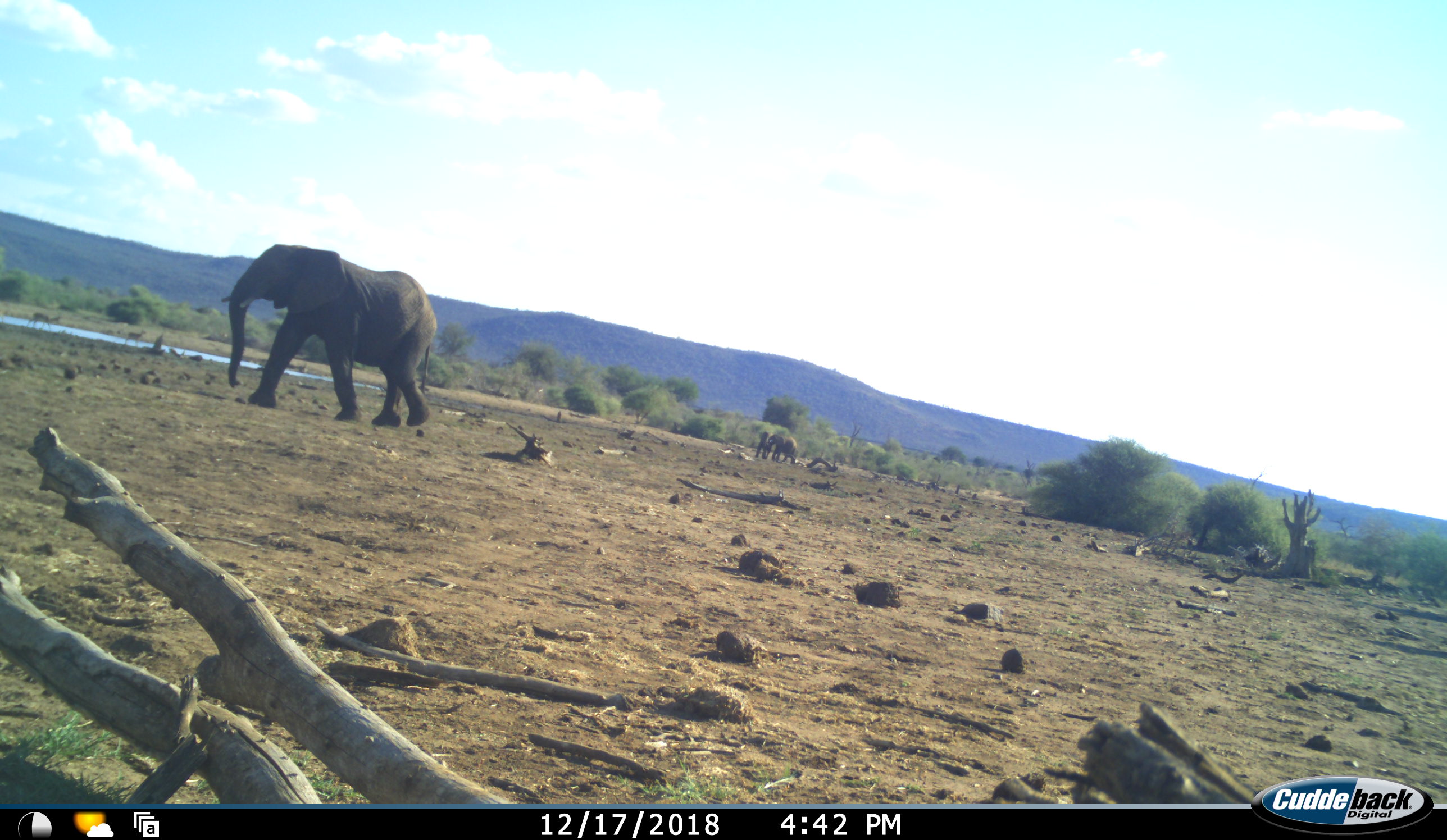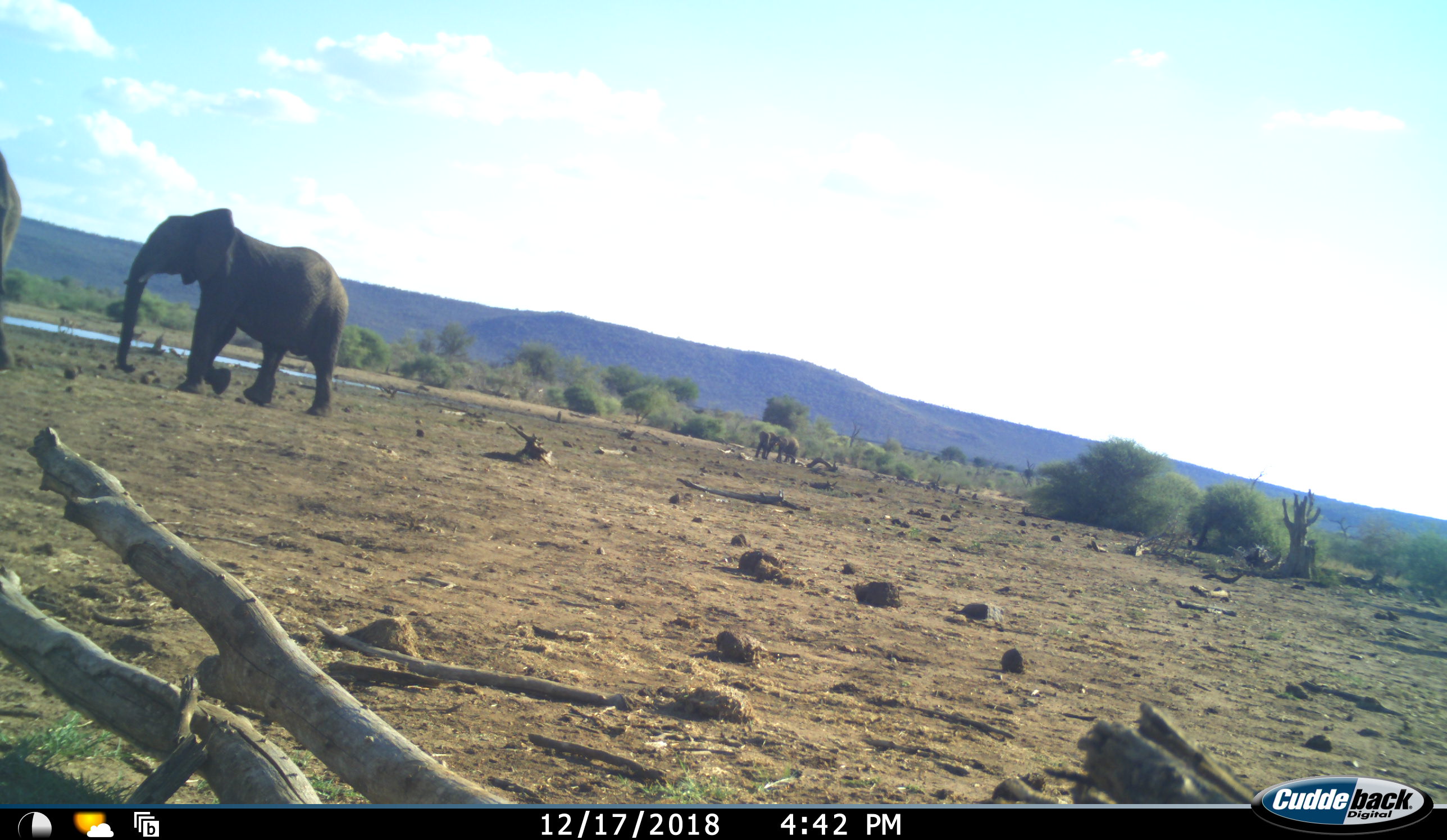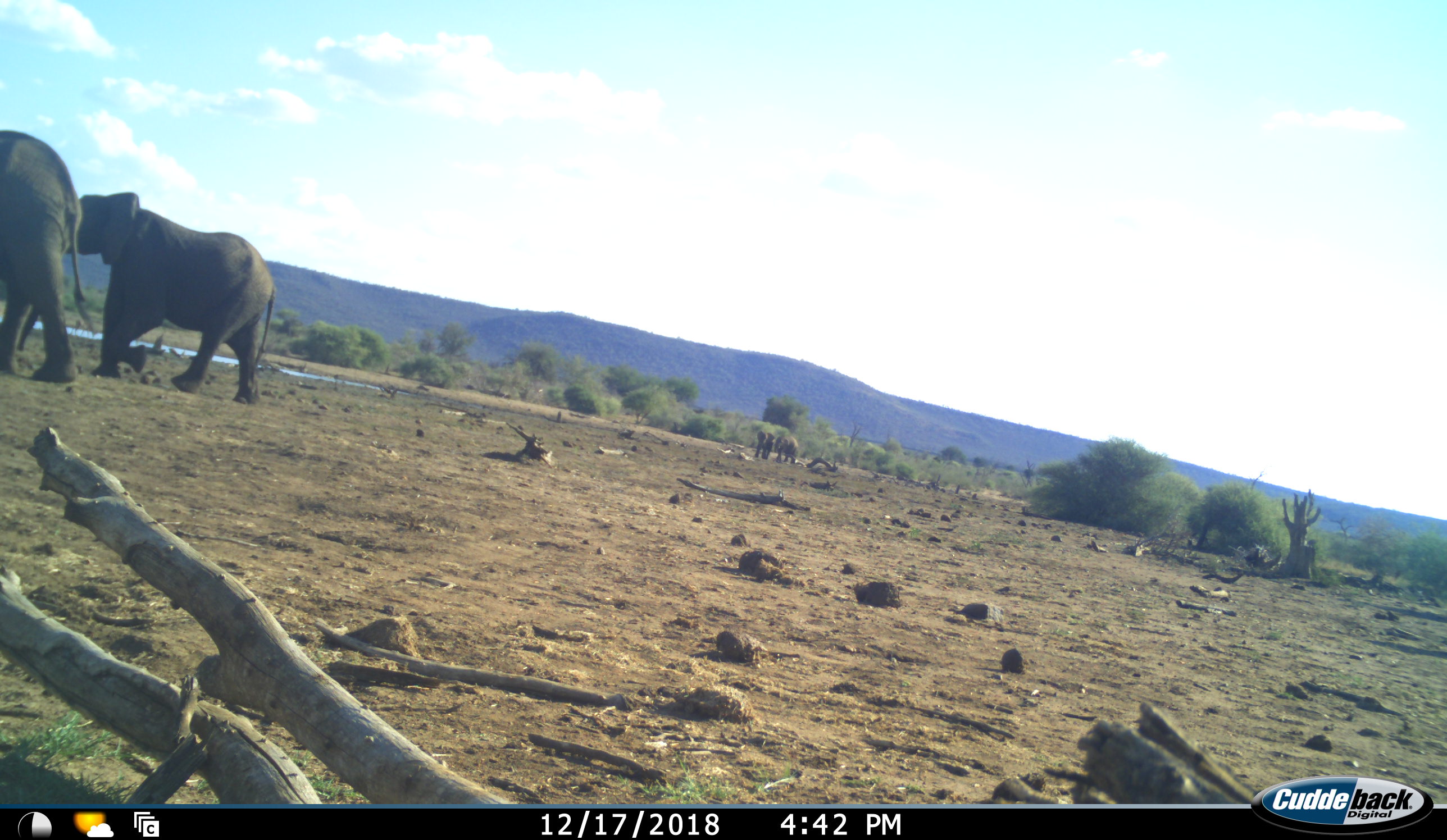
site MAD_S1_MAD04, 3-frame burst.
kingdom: Animalia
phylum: Chordata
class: Mammalia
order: Proboscidea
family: Elephantidae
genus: Loxodonta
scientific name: Loxodonta africana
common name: african bush elephant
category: elephant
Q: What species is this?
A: Elephant (african bush elephant) (Loxodonta africana).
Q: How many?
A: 4.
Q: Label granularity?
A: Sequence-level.